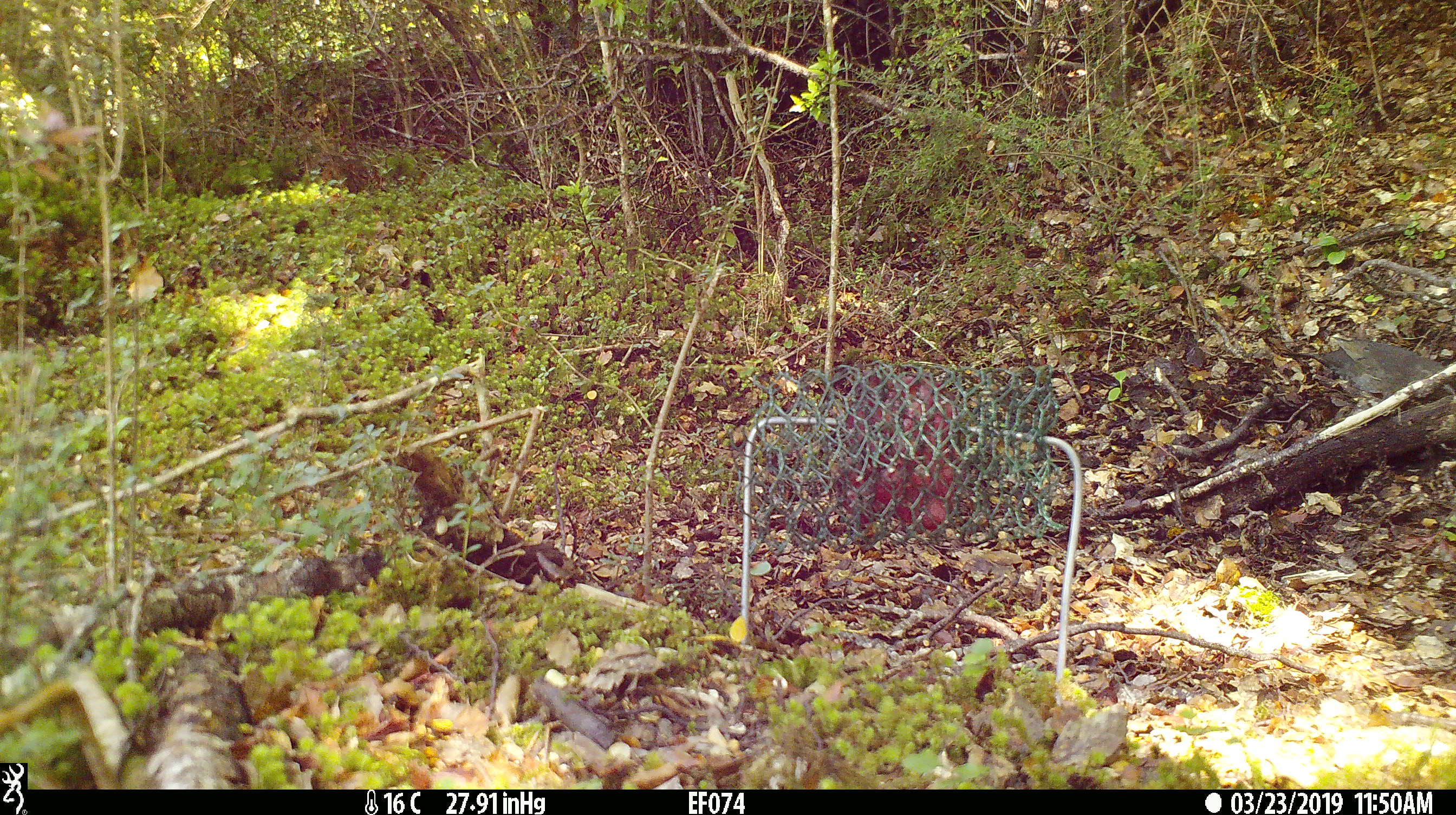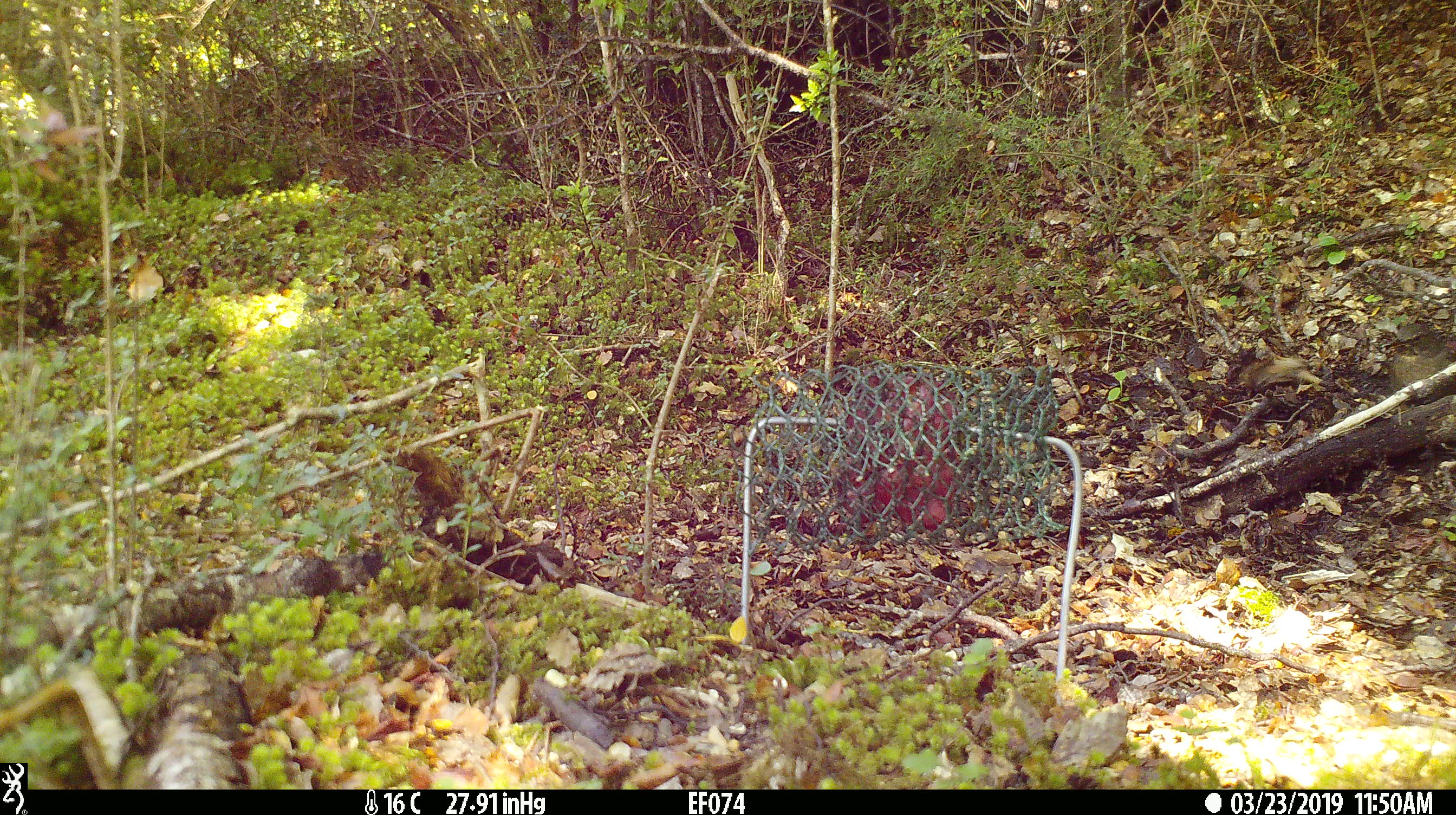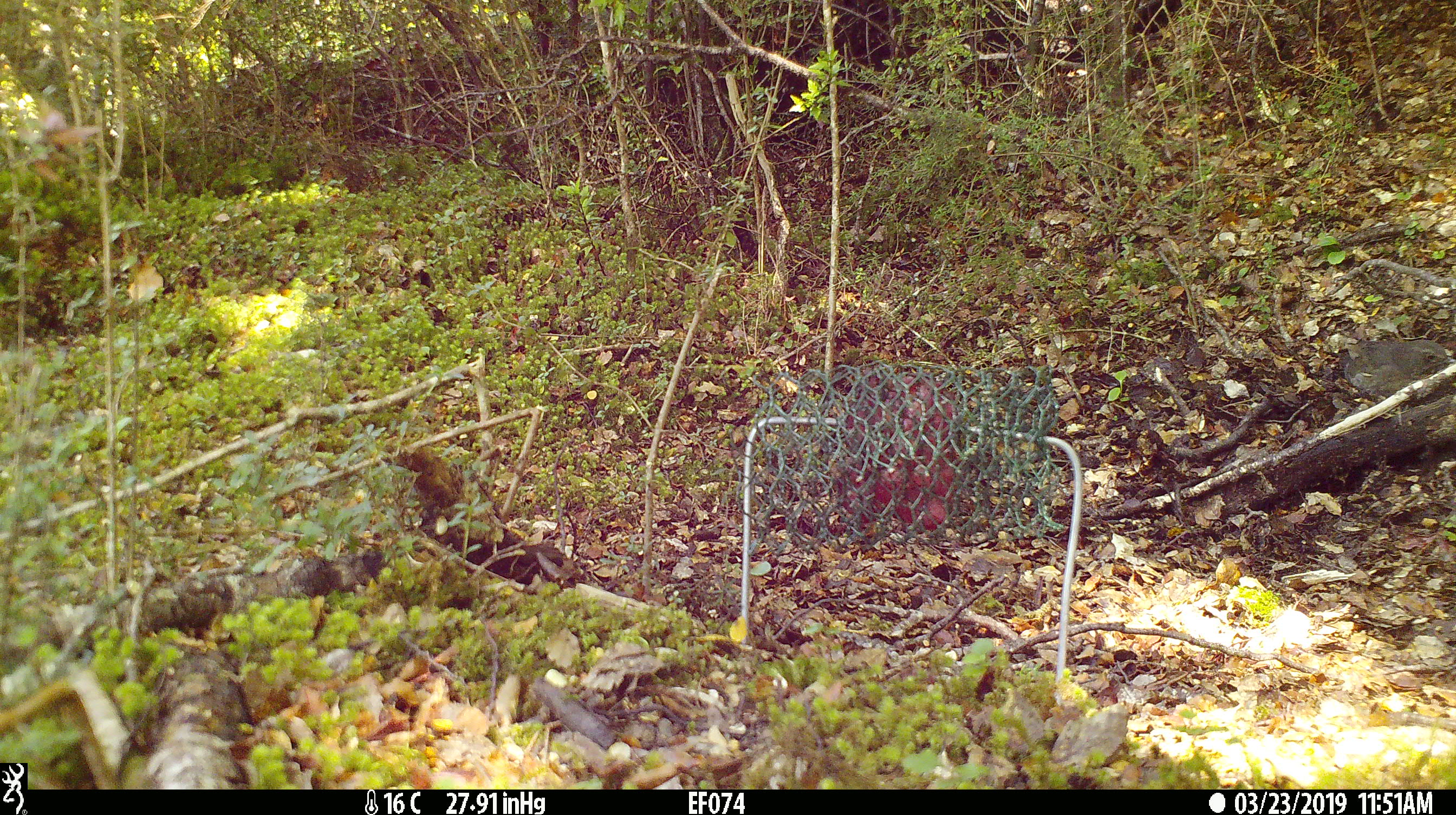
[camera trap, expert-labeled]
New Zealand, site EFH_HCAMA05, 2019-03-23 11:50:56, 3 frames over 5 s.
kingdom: Animalia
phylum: Chordata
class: Aves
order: Passeriformes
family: Turdidae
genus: Turdus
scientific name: Turdus merula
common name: eurasian blackbird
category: blackbird